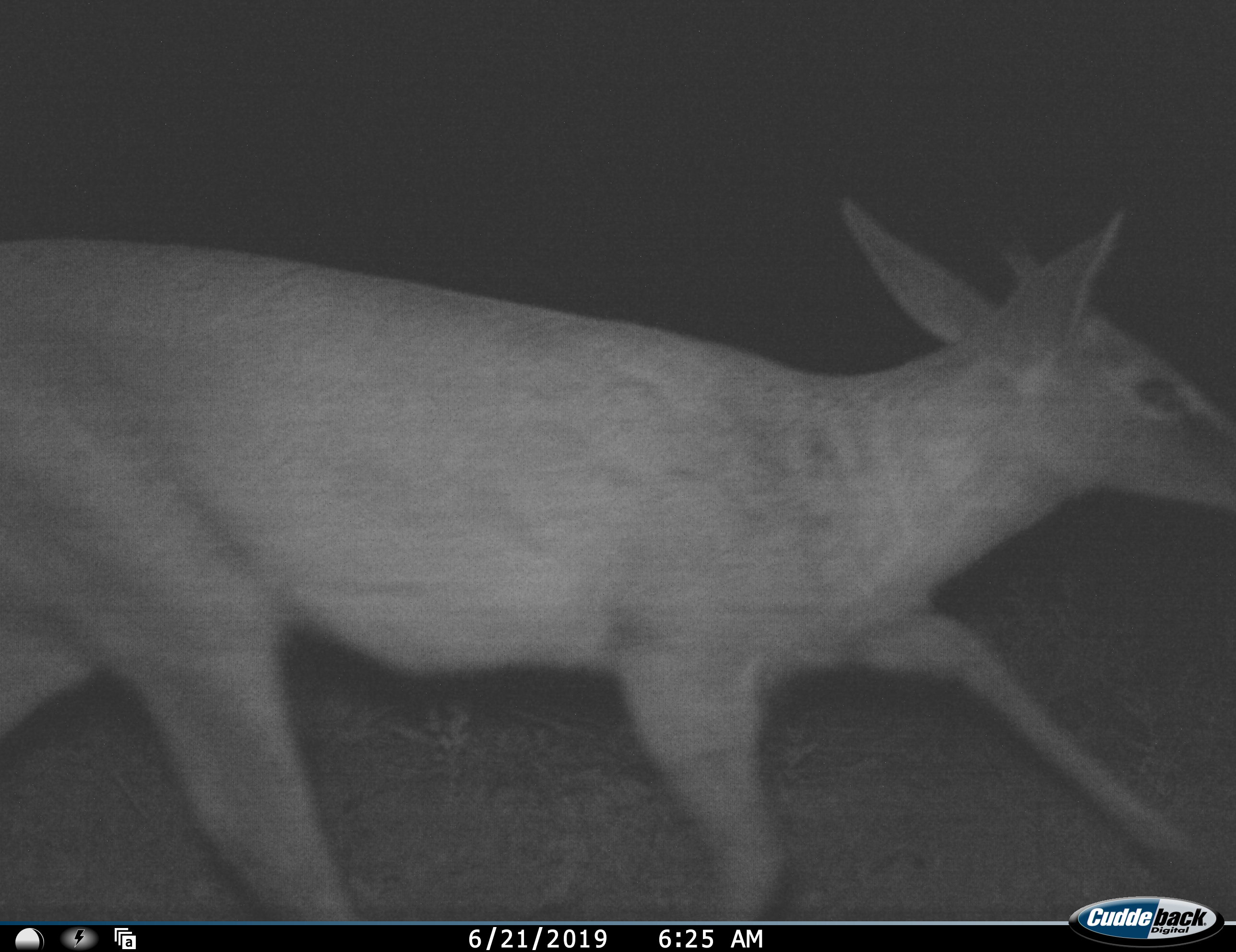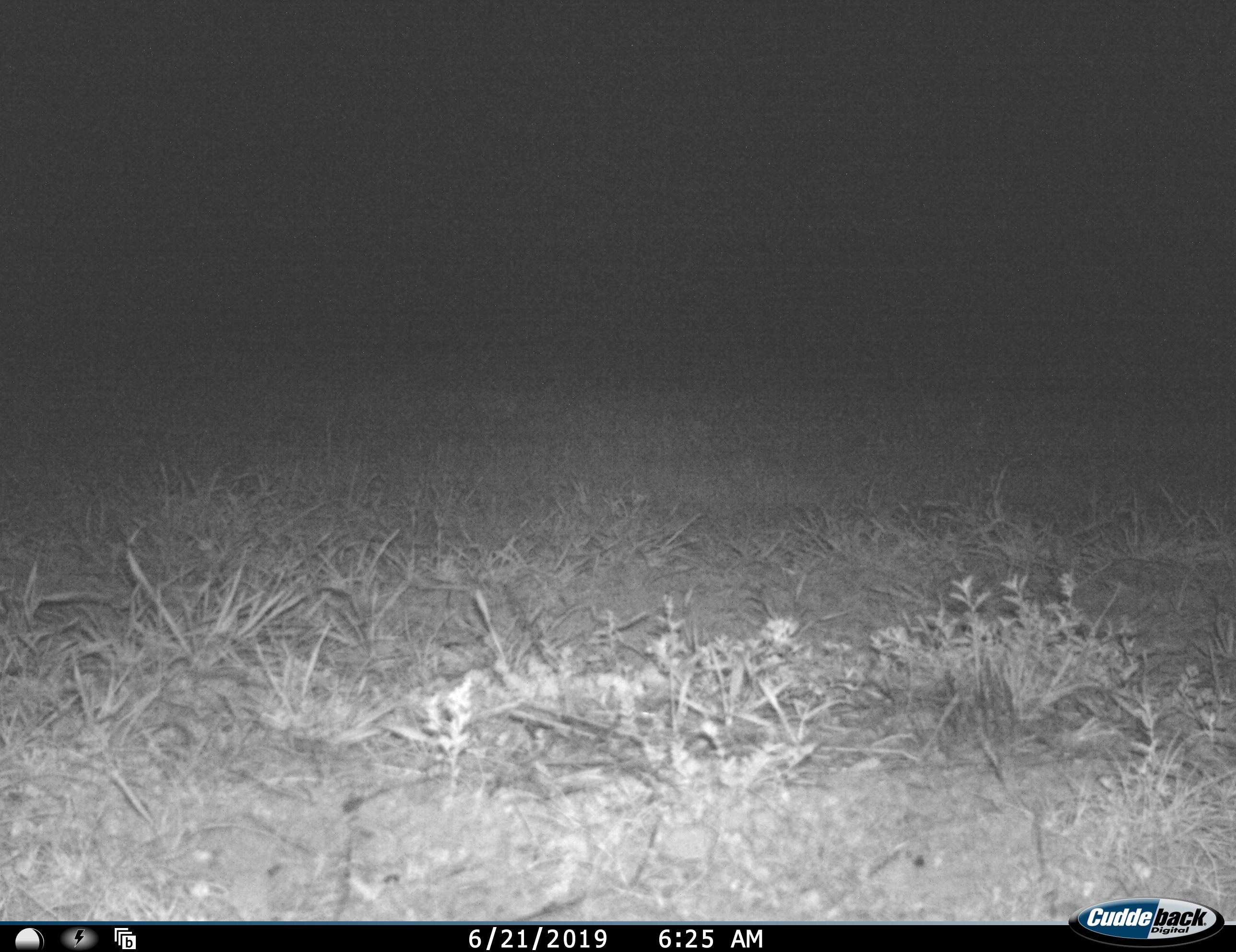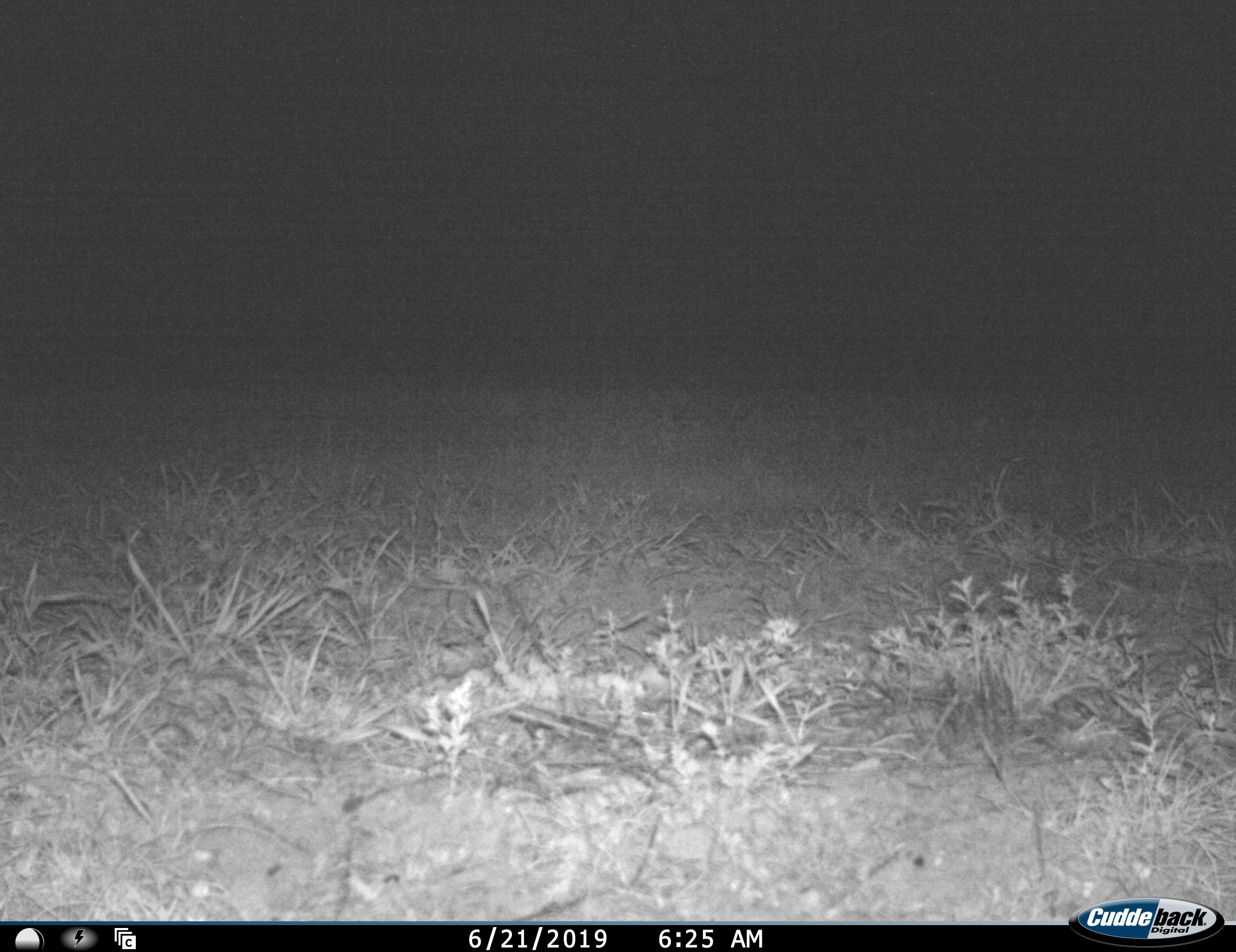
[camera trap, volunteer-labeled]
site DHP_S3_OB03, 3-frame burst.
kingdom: Animalia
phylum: Chordata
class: Mammalia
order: Artiodactyla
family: Bovidae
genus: Sylvicapra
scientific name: Sylvicapra grimmia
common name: common duiker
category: duikercommongrey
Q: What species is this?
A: Duikercommongrey (common duiker) (Sylvicapra grimmia).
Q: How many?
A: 1.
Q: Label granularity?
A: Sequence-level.